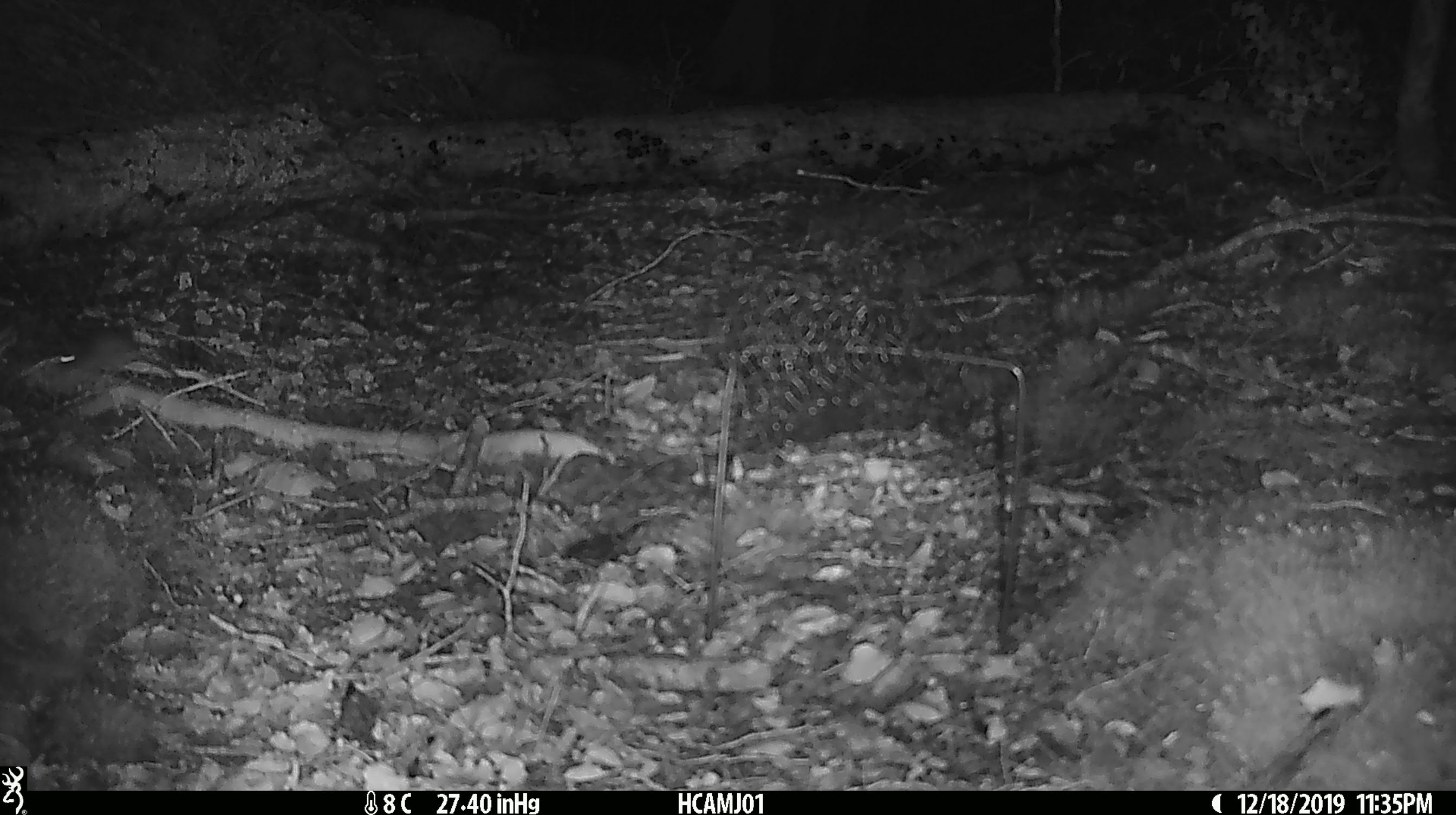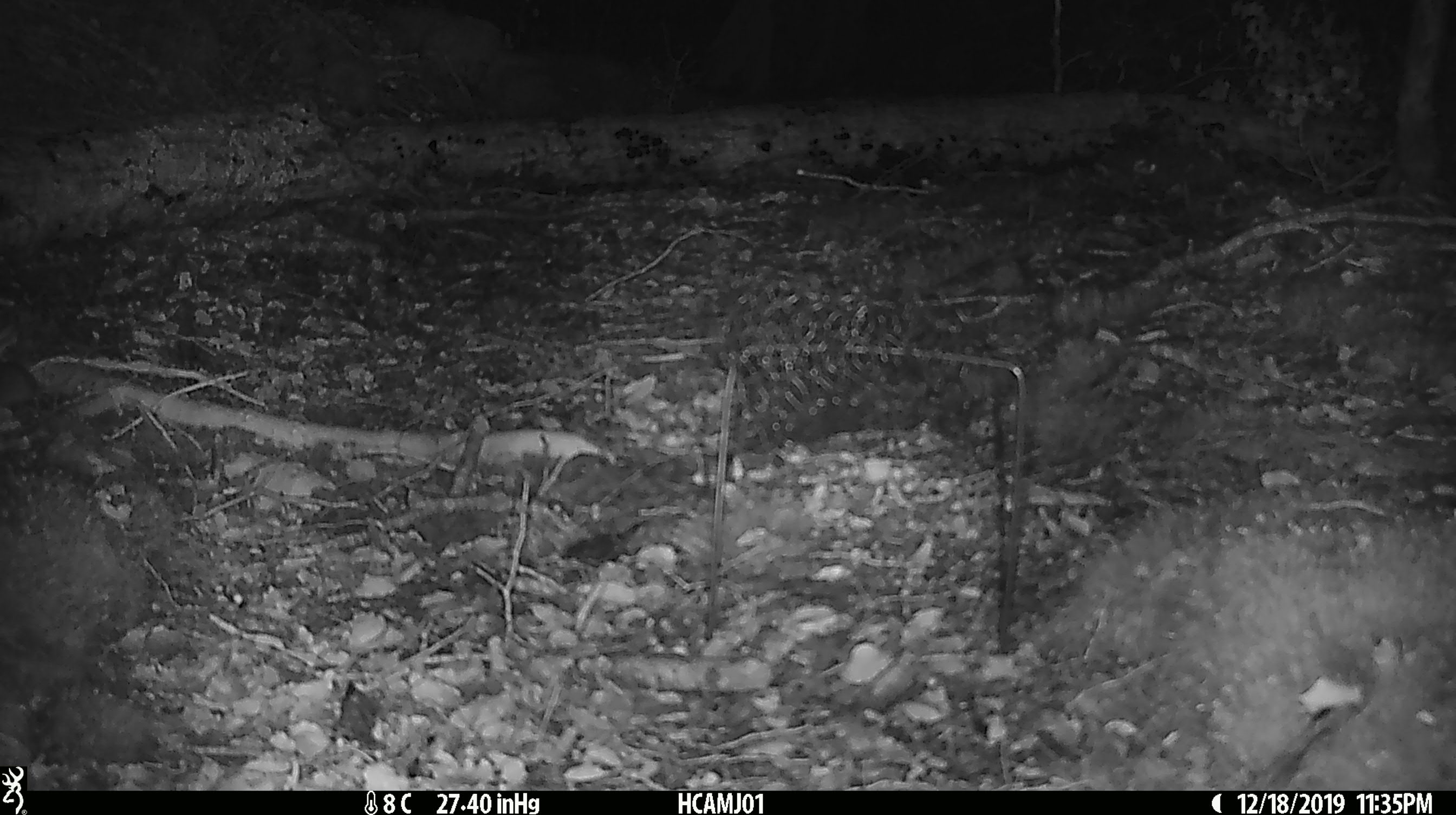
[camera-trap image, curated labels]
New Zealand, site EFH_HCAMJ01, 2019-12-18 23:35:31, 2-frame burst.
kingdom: Animalia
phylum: Chordata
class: Mammalia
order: Rodentia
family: Muridae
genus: Mus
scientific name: Mus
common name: mouse